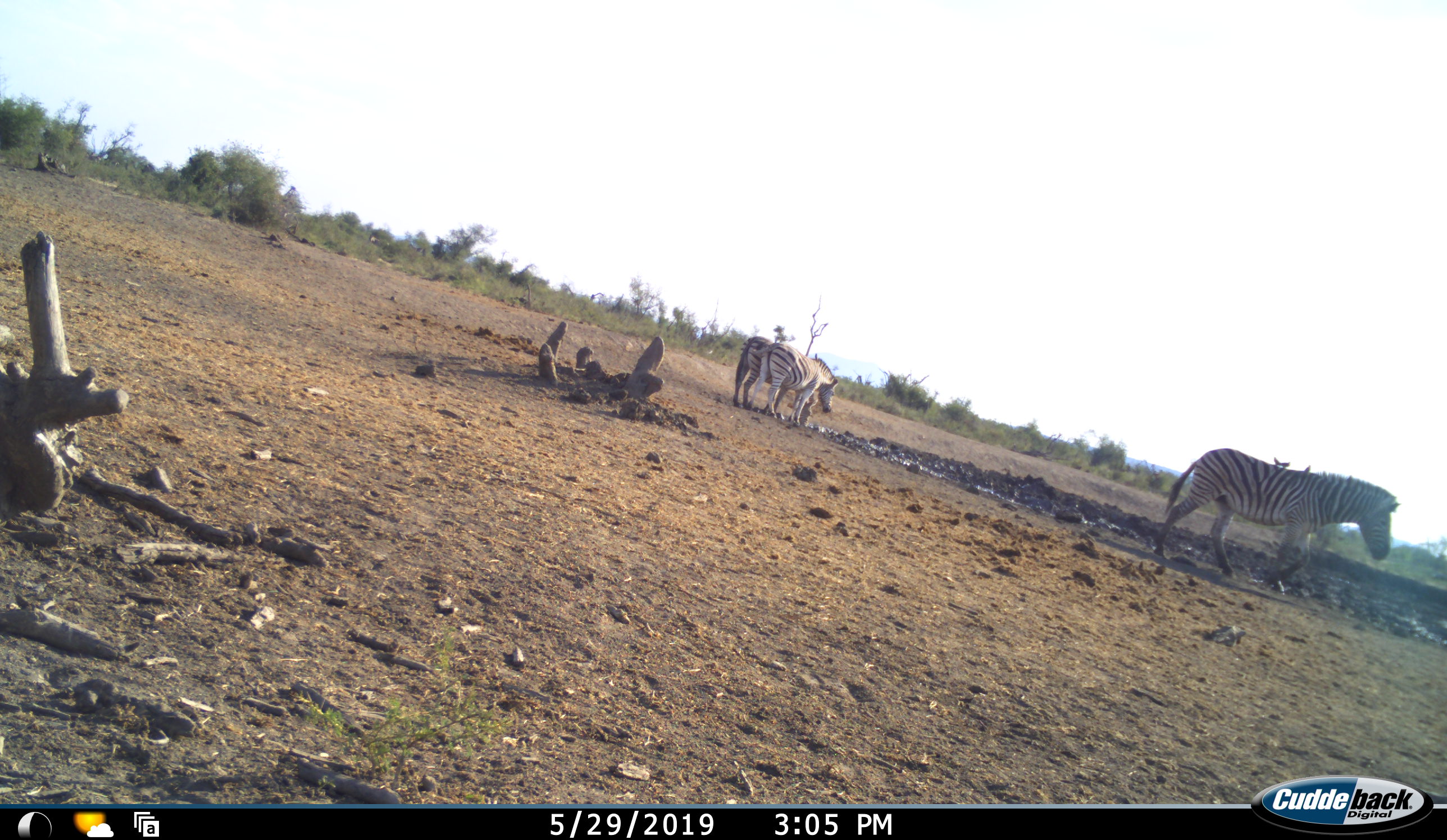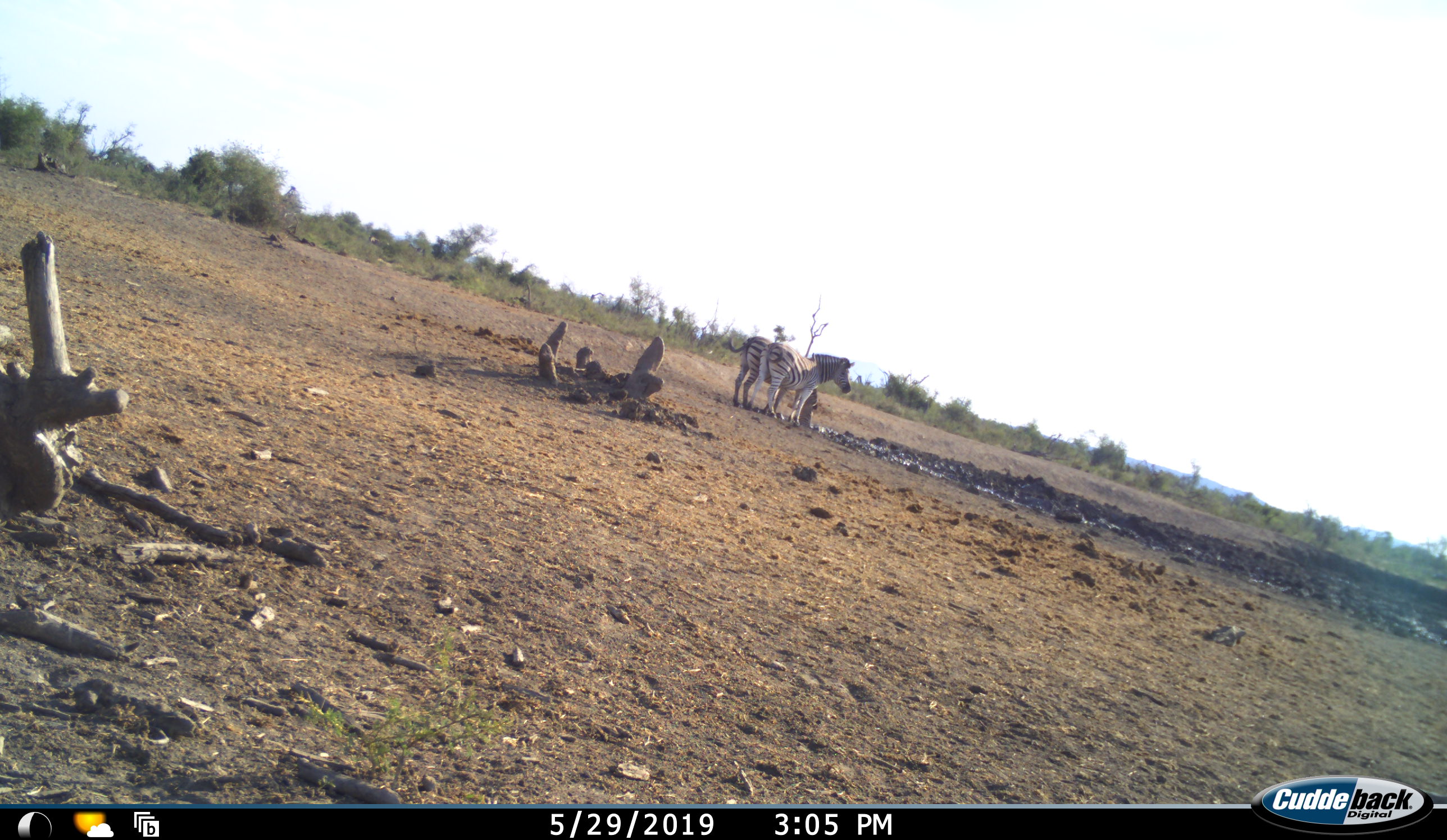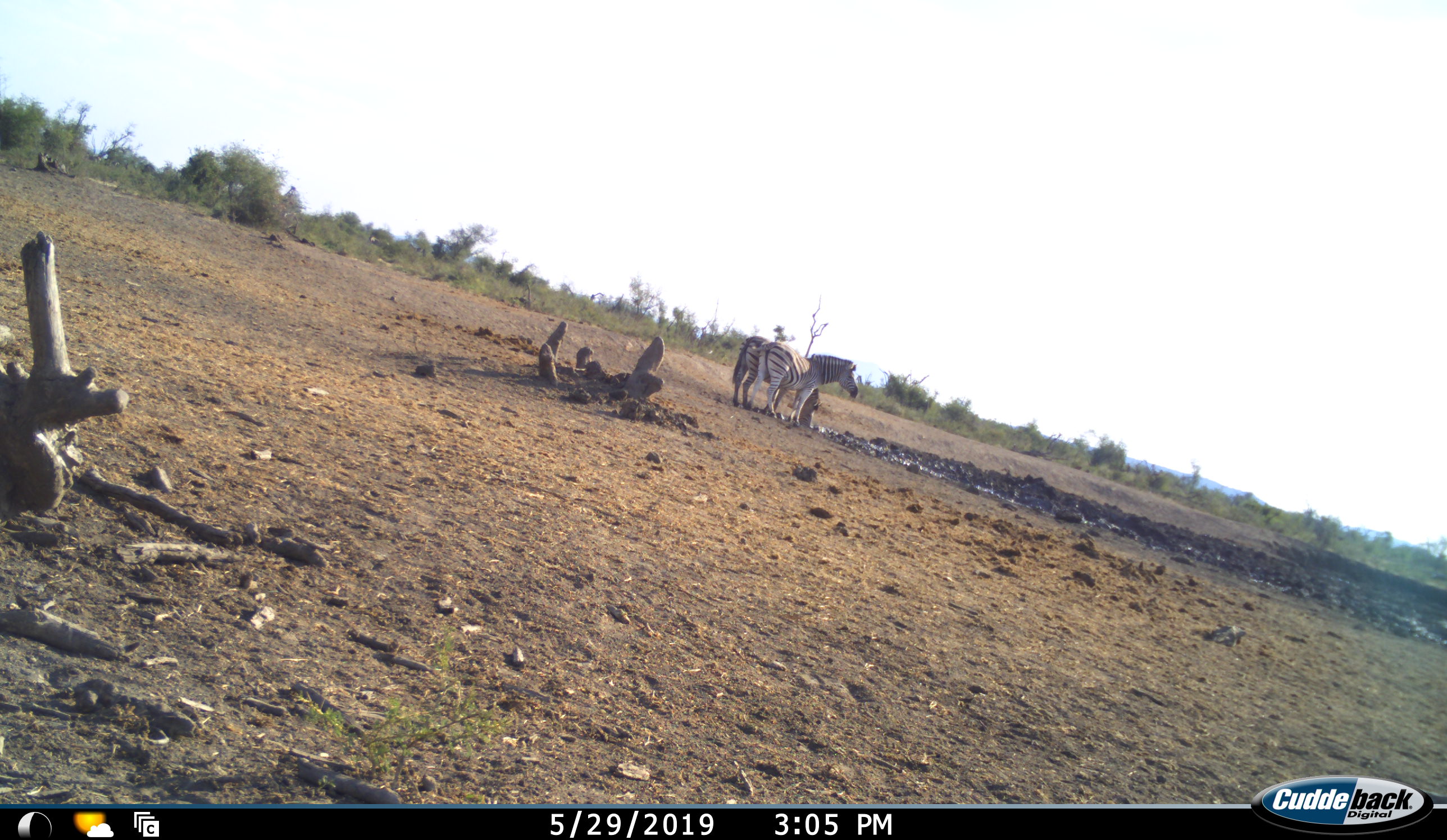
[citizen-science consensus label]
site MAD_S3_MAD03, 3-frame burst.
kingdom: Animalia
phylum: Chordata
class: Mammalia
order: Perissodactyla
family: Equidae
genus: Equus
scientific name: Equus quagga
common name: plains zebra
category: zebraplains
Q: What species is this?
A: Zebraplains (plains zebra) (Equus quagga).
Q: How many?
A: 3.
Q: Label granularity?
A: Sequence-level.